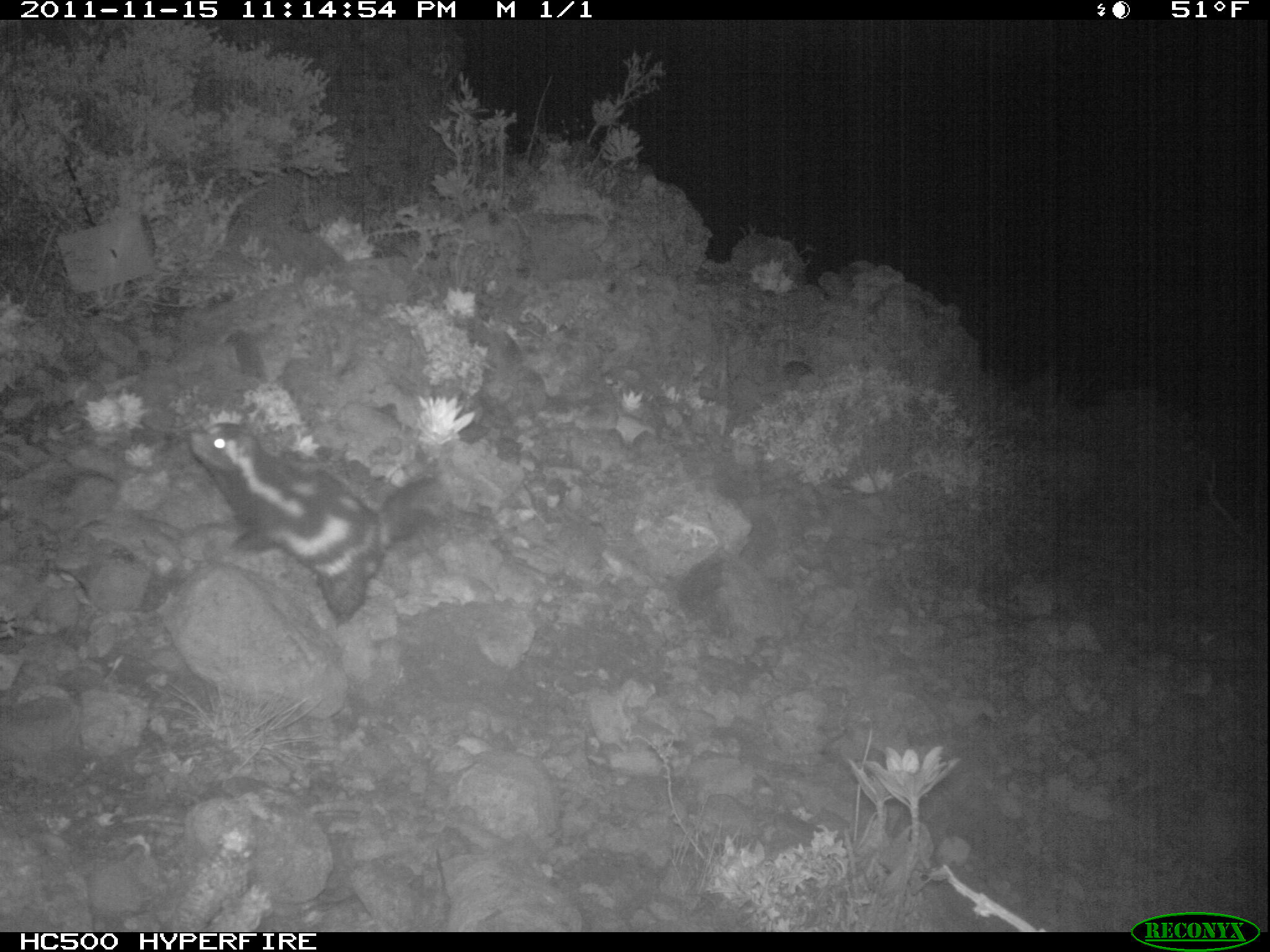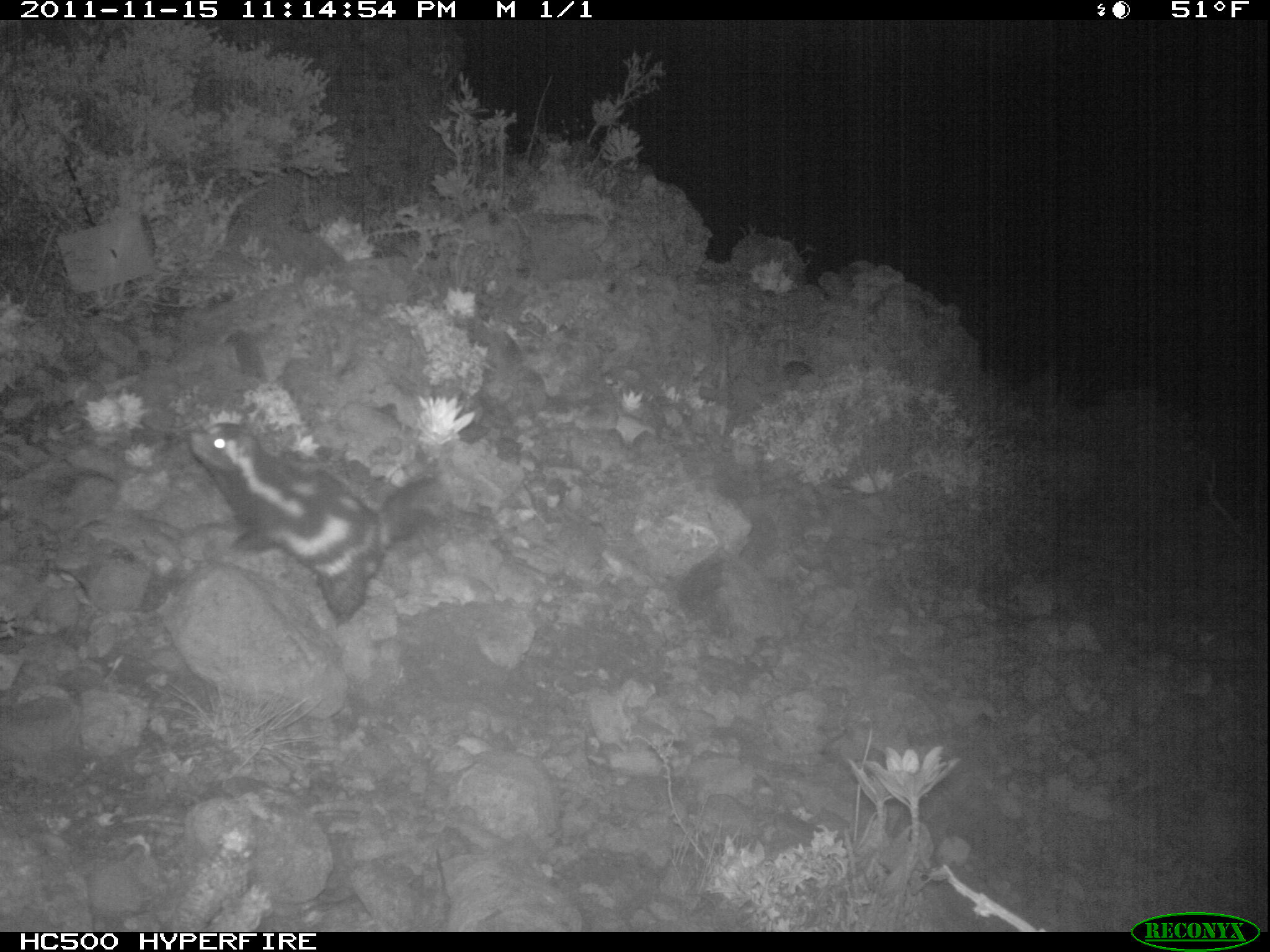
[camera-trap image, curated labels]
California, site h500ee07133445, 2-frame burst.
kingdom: Animalia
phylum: Chordata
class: Mammalia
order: Carnivora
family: Mephitidae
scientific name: Mephitidae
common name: skunk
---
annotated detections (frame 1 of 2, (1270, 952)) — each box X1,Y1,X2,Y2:
skunk: 187,420,441,621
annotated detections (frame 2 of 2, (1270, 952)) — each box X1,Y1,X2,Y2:
skunk: 189,421,446,628